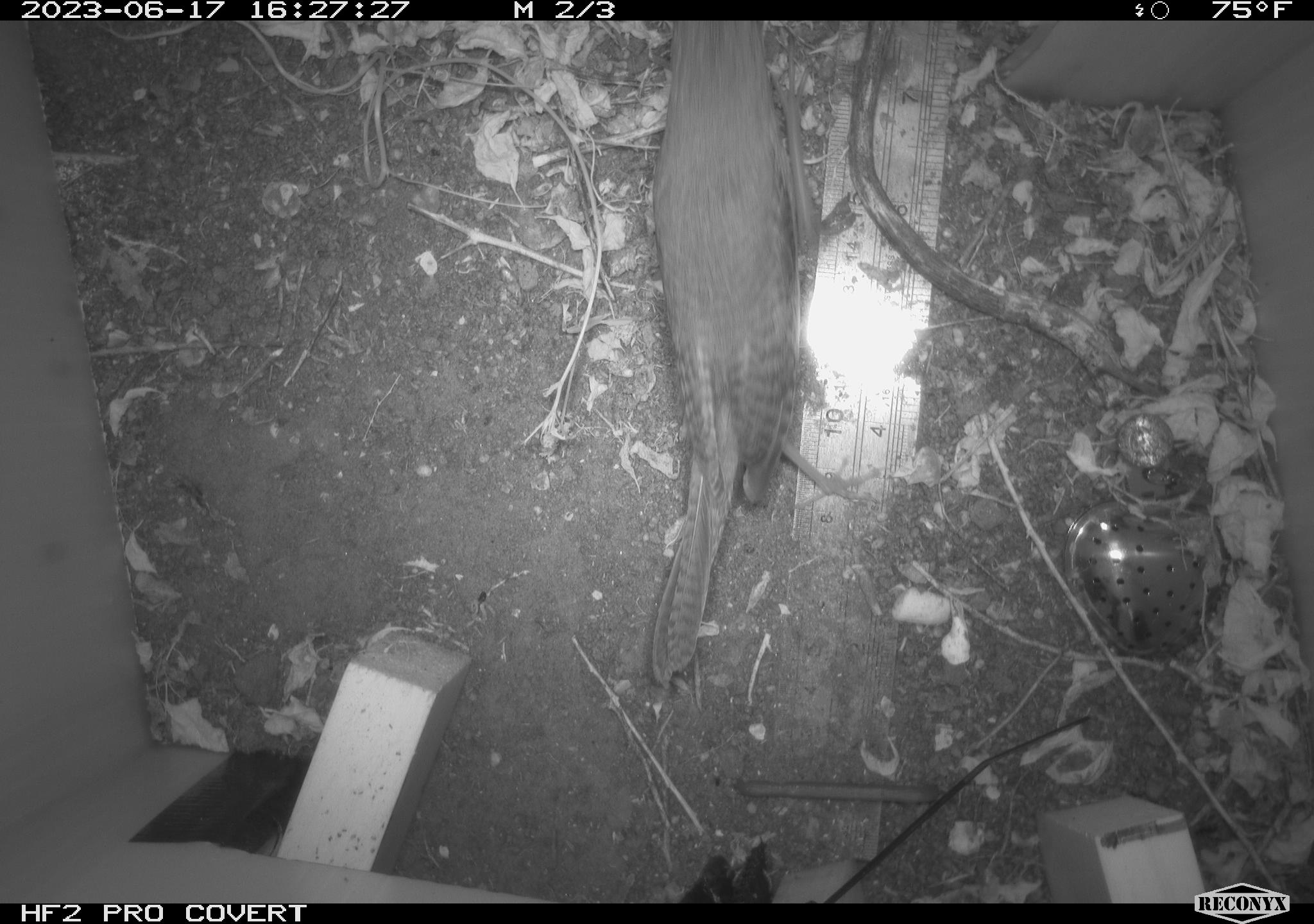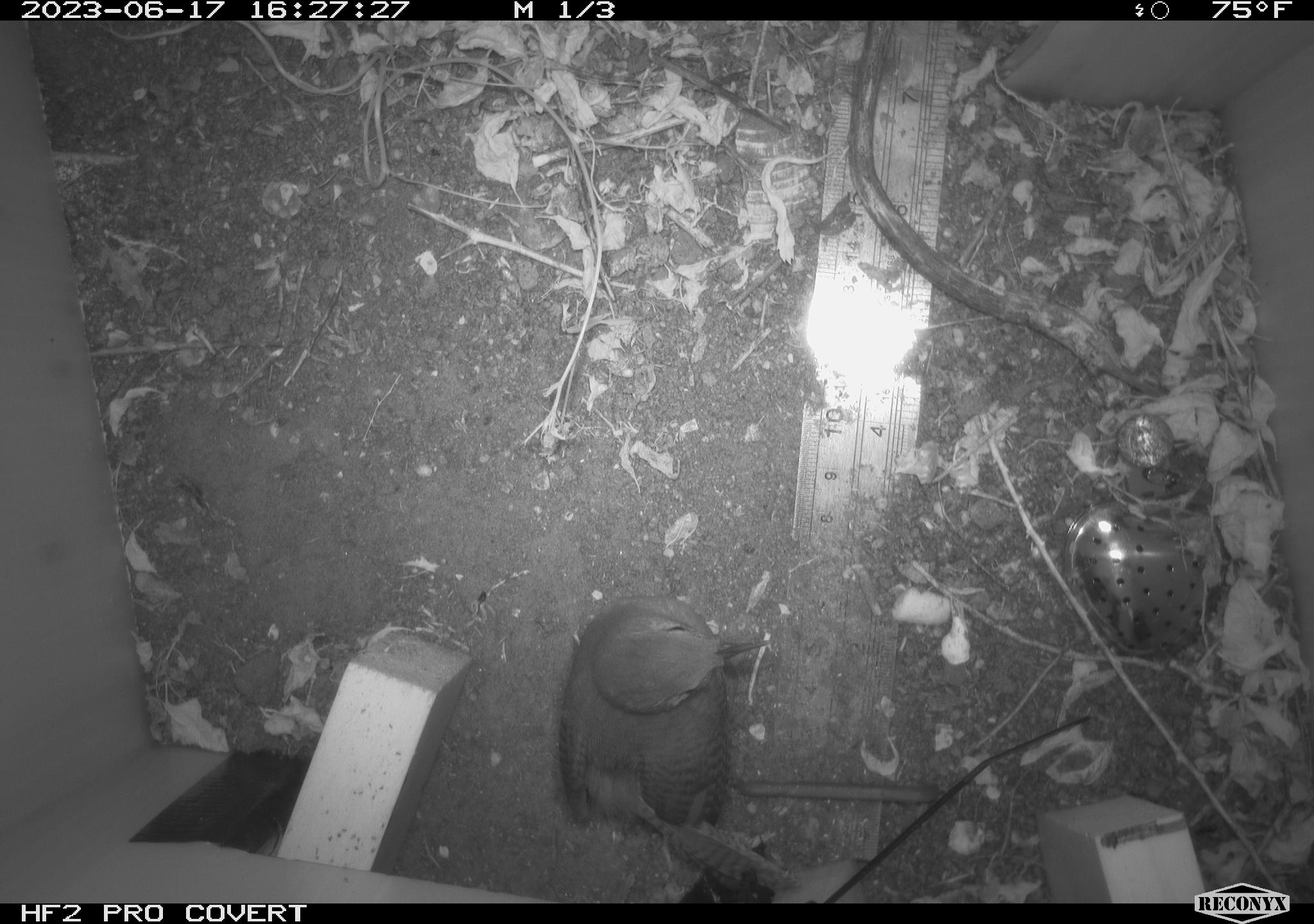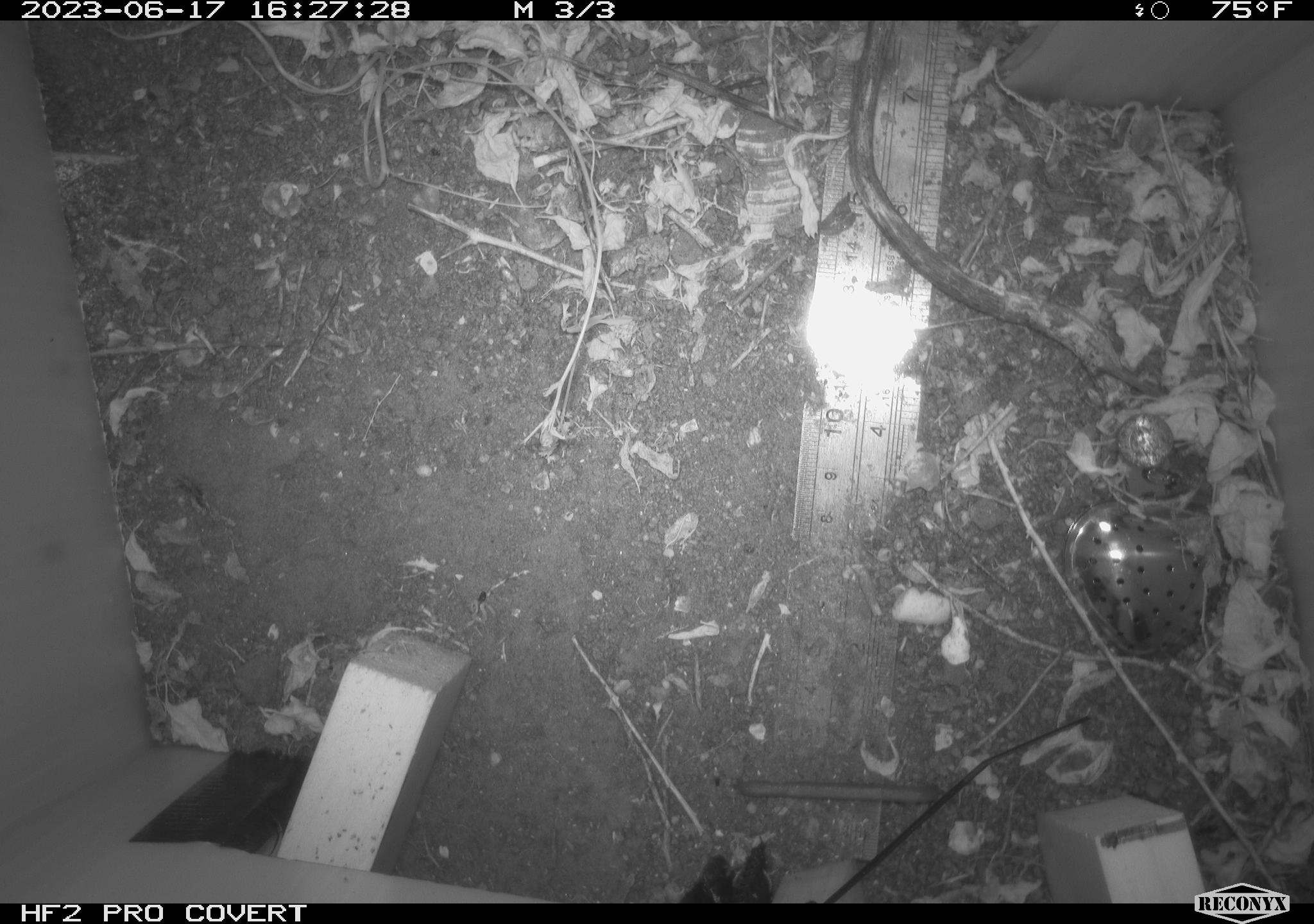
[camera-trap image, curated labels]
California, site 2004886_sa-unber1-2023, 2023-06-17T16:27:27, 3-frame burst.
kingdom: Animalia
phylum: Chordata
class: Aves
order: Passeriformes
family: Troglodytidae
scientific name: Troglodytidae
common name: wren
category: troglodytidae family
Troglodytidae family (wren) (Troglodytidae).